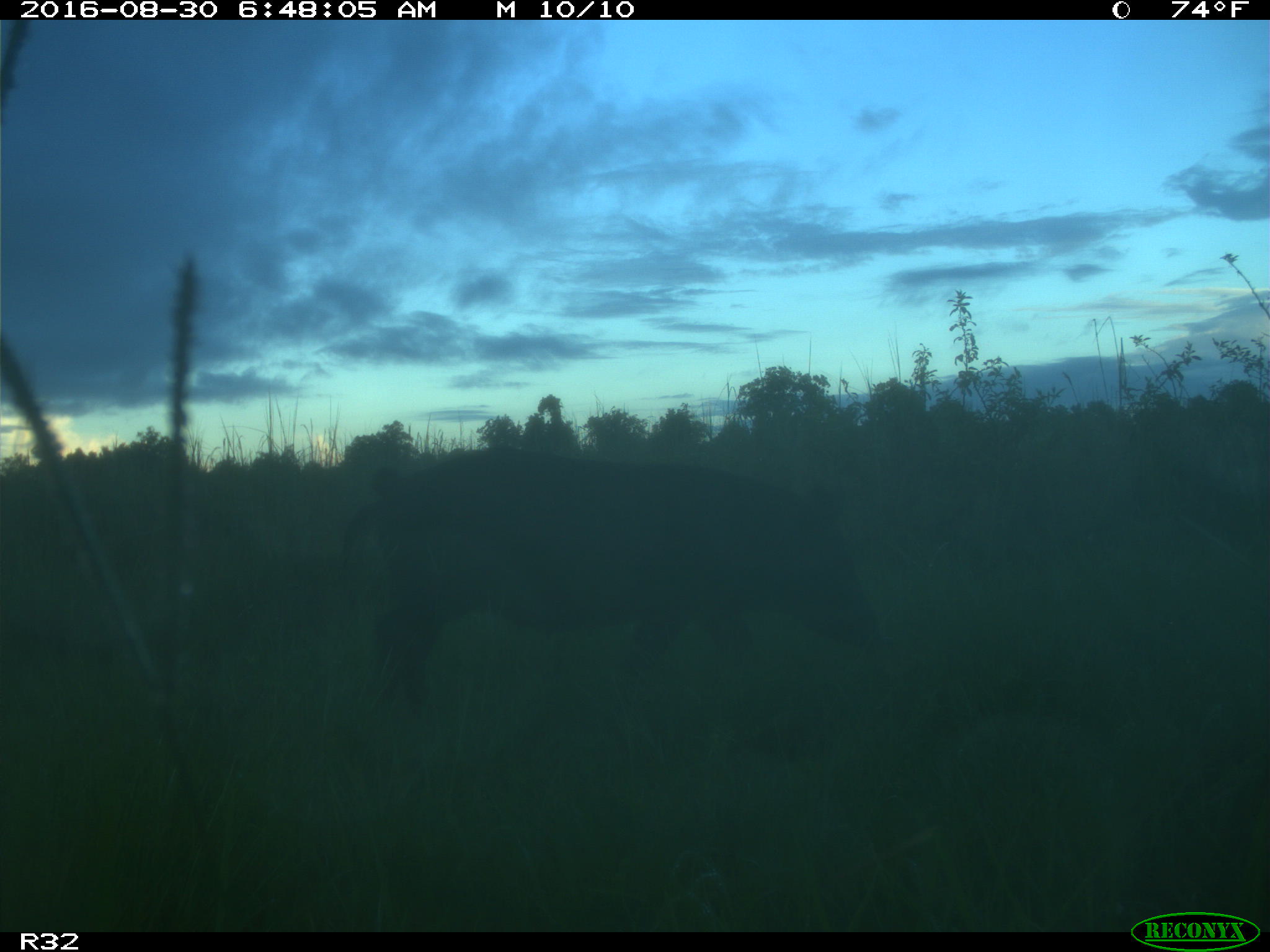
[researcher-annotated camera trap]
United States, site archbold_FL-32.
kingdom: Animalia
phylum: Chordata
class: Mammalia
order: Artiodactyla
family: Suidae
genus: Sus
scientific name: Sus scrofa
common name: wild boar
Sus scrofa (wild boar).